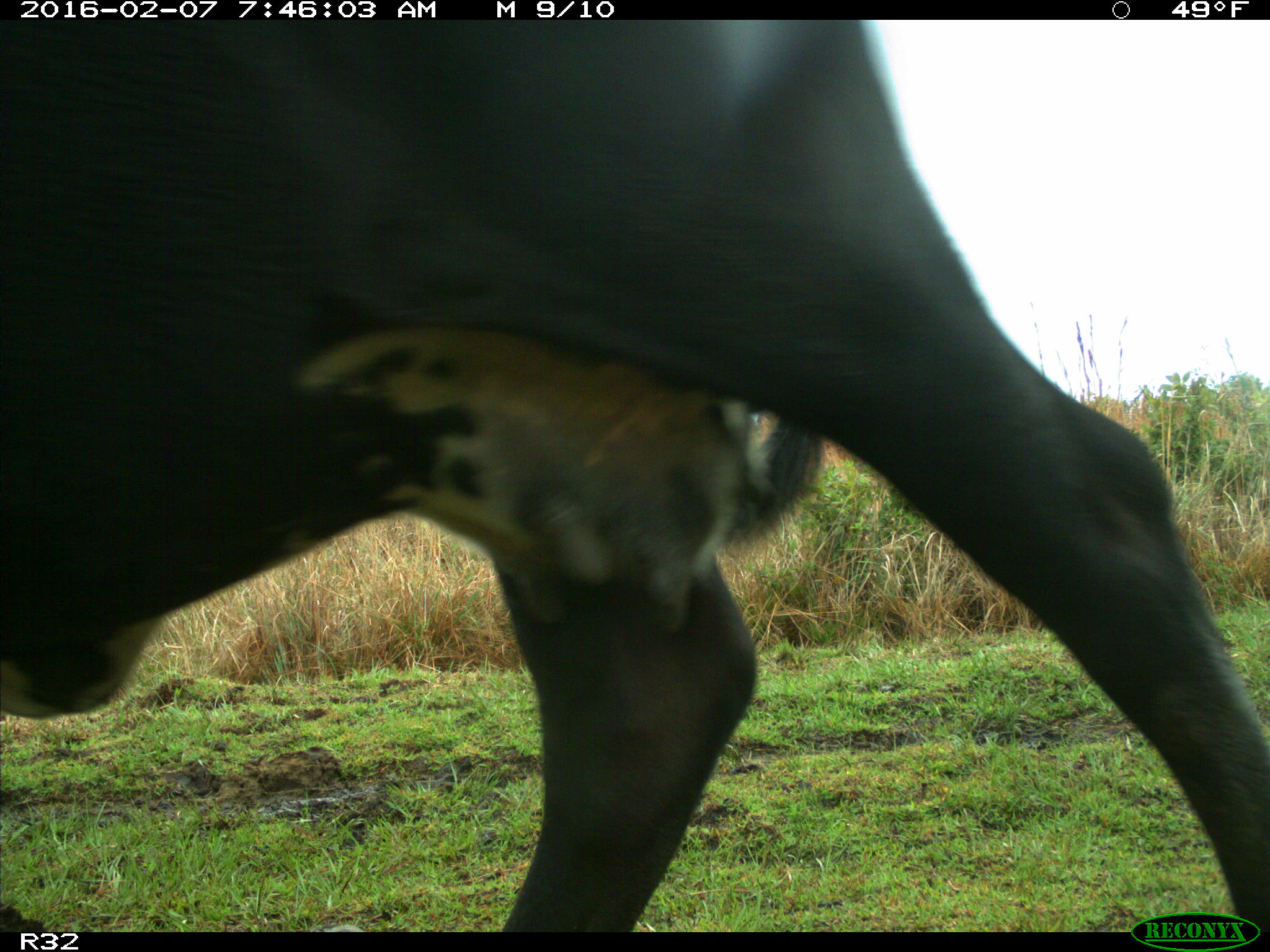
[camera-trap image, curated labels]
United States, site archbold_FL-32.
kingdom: Animalia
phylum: Chordata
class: Mammalia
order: Artiodactyla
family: Bovidae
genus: Bos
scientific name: Bos taurus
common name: domestic cow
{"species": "Bos taurus (domestic cow)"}